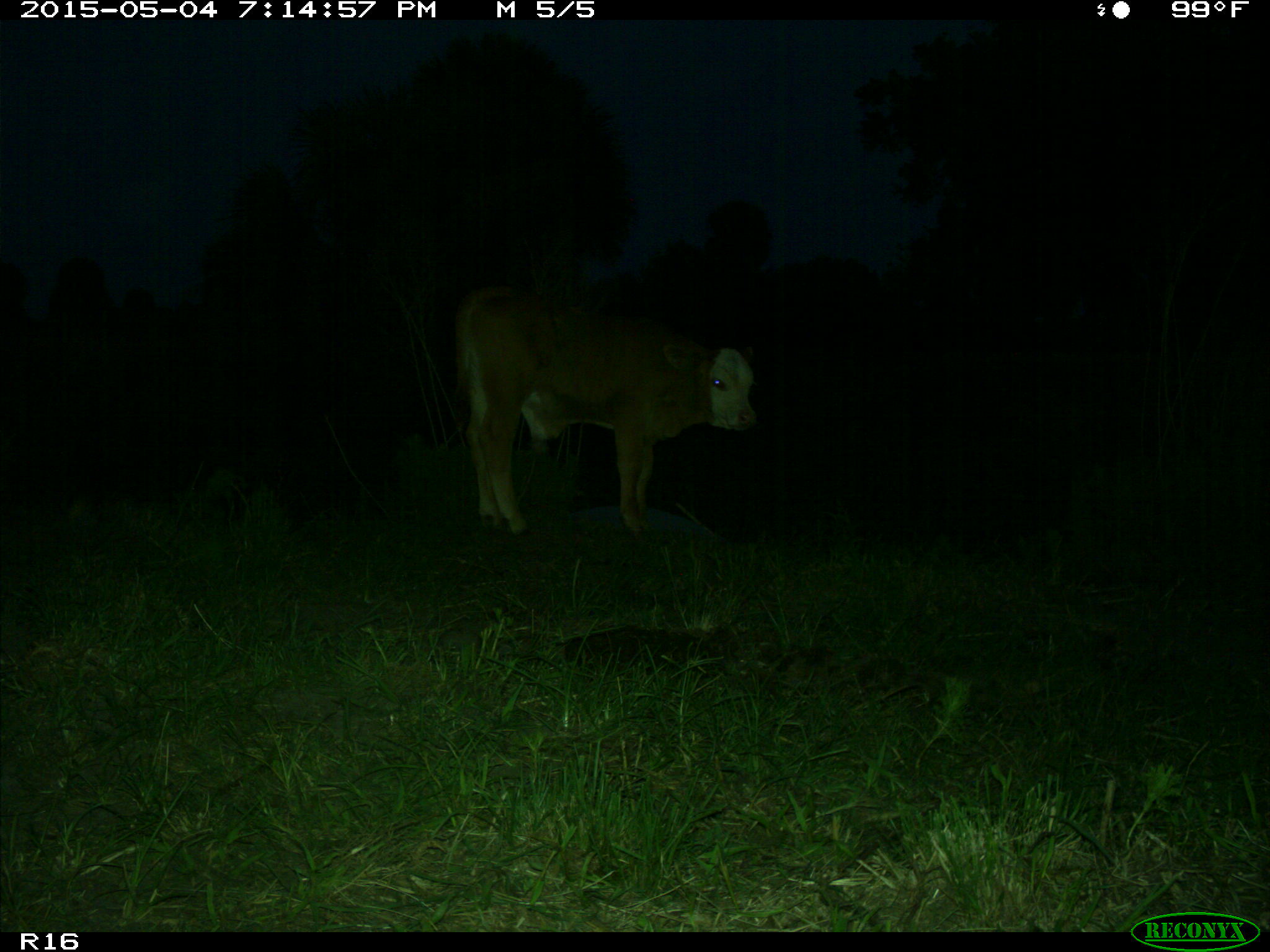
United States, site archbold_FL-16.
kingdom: Animalia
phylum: Chordata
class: Mammalia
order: Artiodactyla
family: Bovidae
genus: Bos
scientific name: Bos taurus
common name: domestic cow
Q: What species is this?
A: Bos taurus (domestic cow).